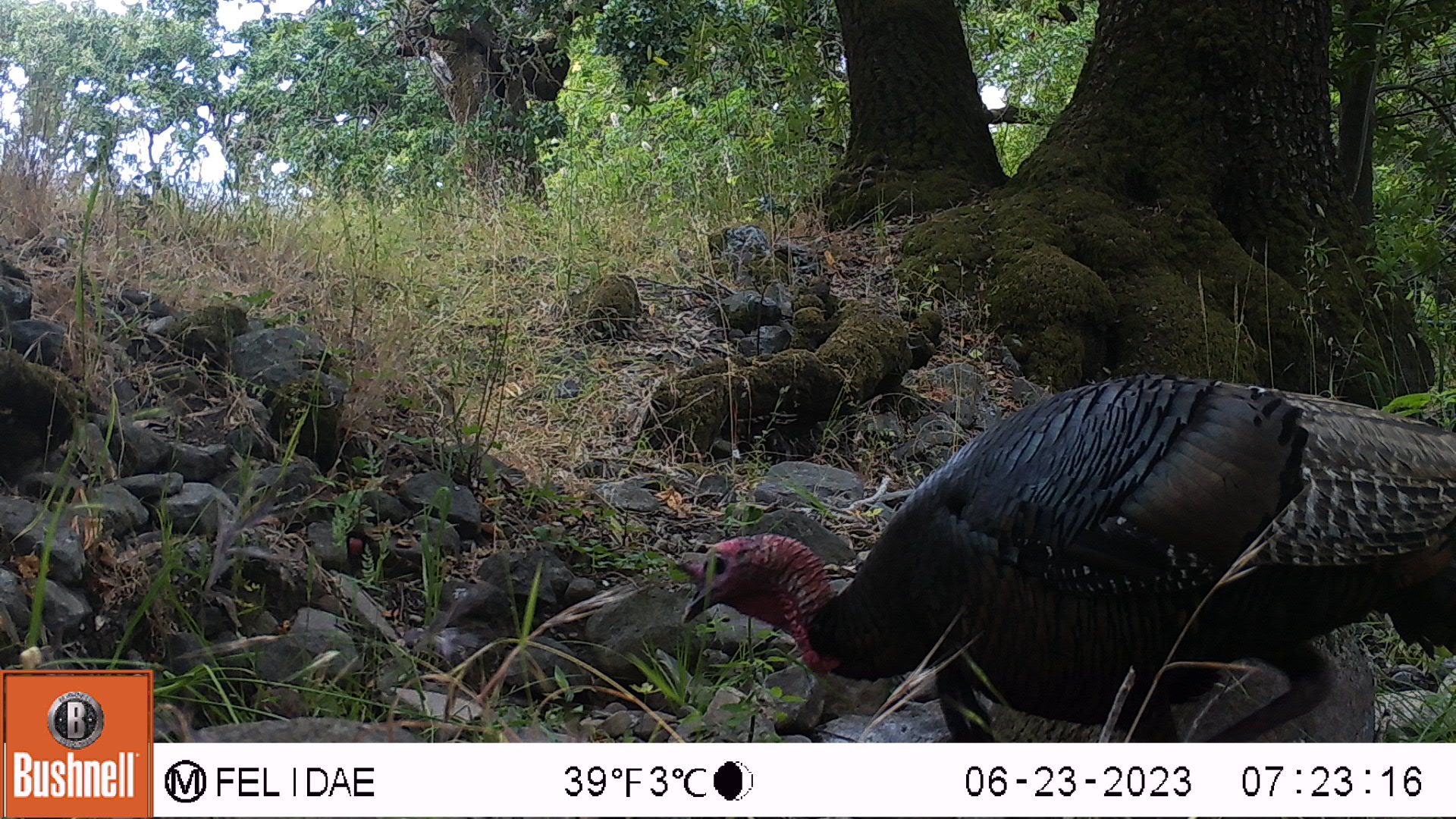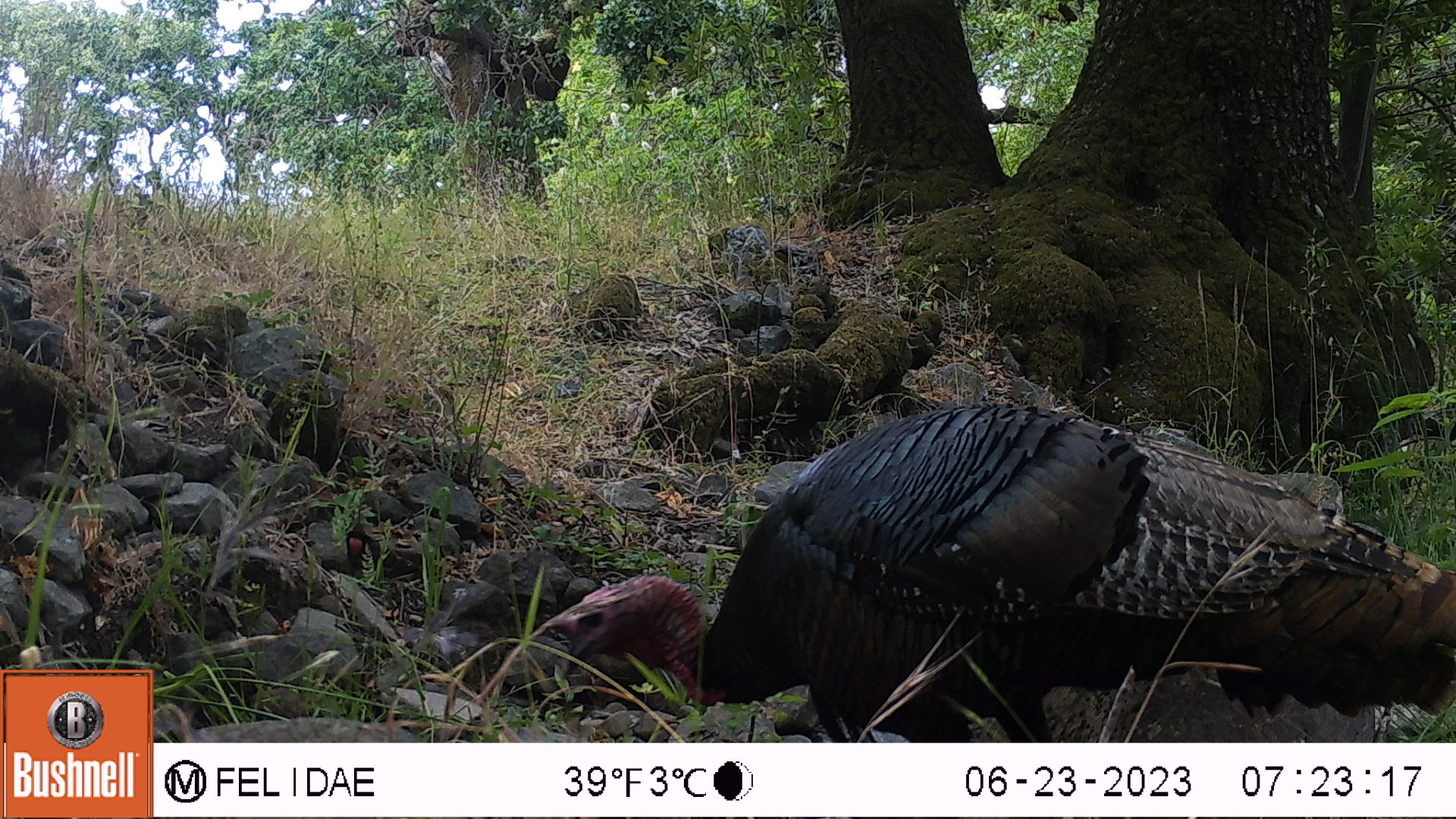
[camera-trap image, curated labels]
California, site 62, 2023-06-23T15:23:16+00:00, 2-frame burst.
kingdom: Animalia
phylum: Chordata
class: Aves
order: Galliformes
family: Phasianidae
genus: Meleagris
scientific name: Meleagris gallopavo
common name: turkey